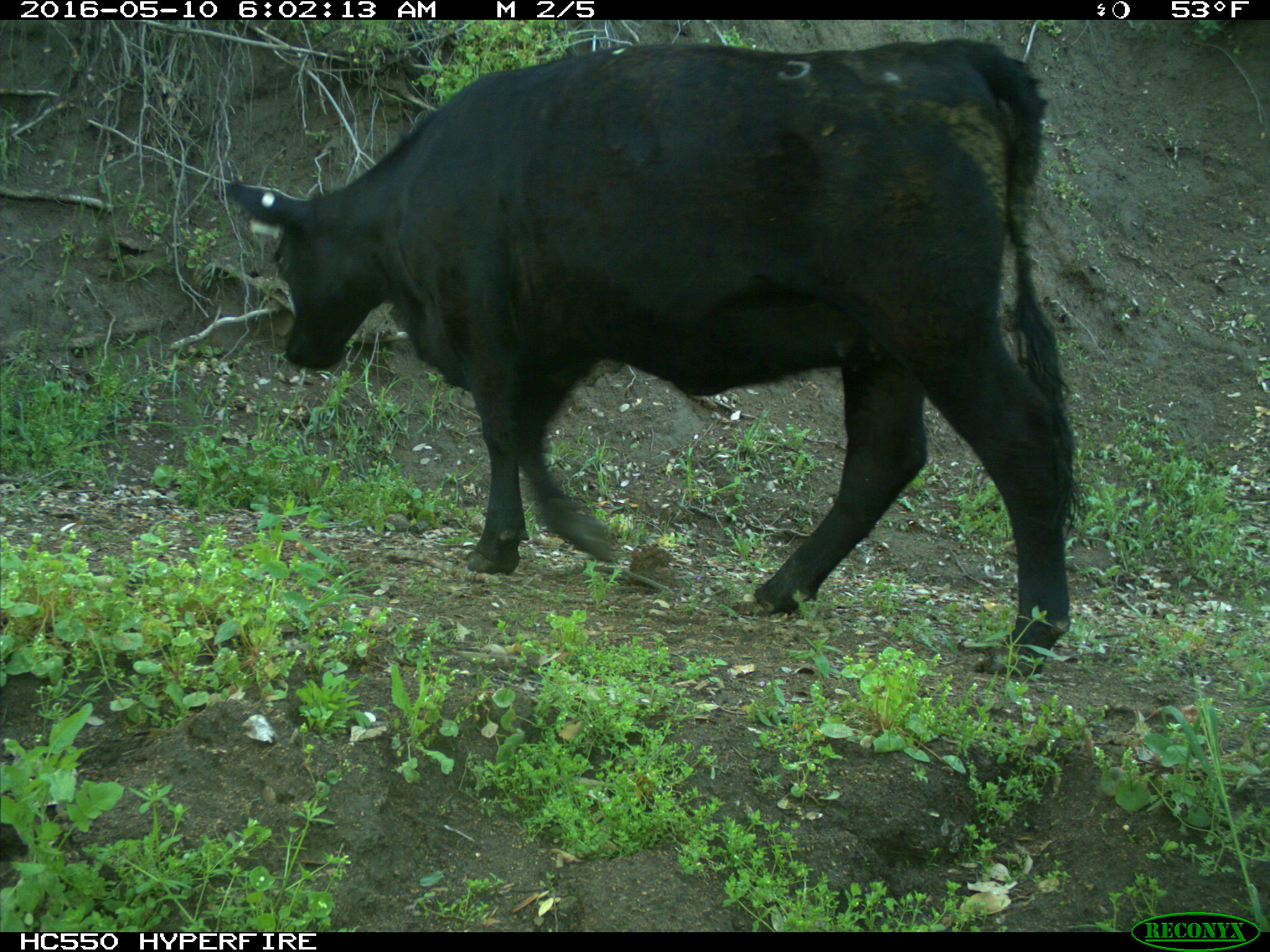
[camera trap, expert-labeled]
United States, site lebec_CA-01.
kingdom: Animalia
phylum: Chordata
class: Mammalia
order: Artiodactyla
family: Bovidae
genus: Bos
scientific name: Bos taurus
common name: domestic cow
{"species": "Bos taurus (domestic cow)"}